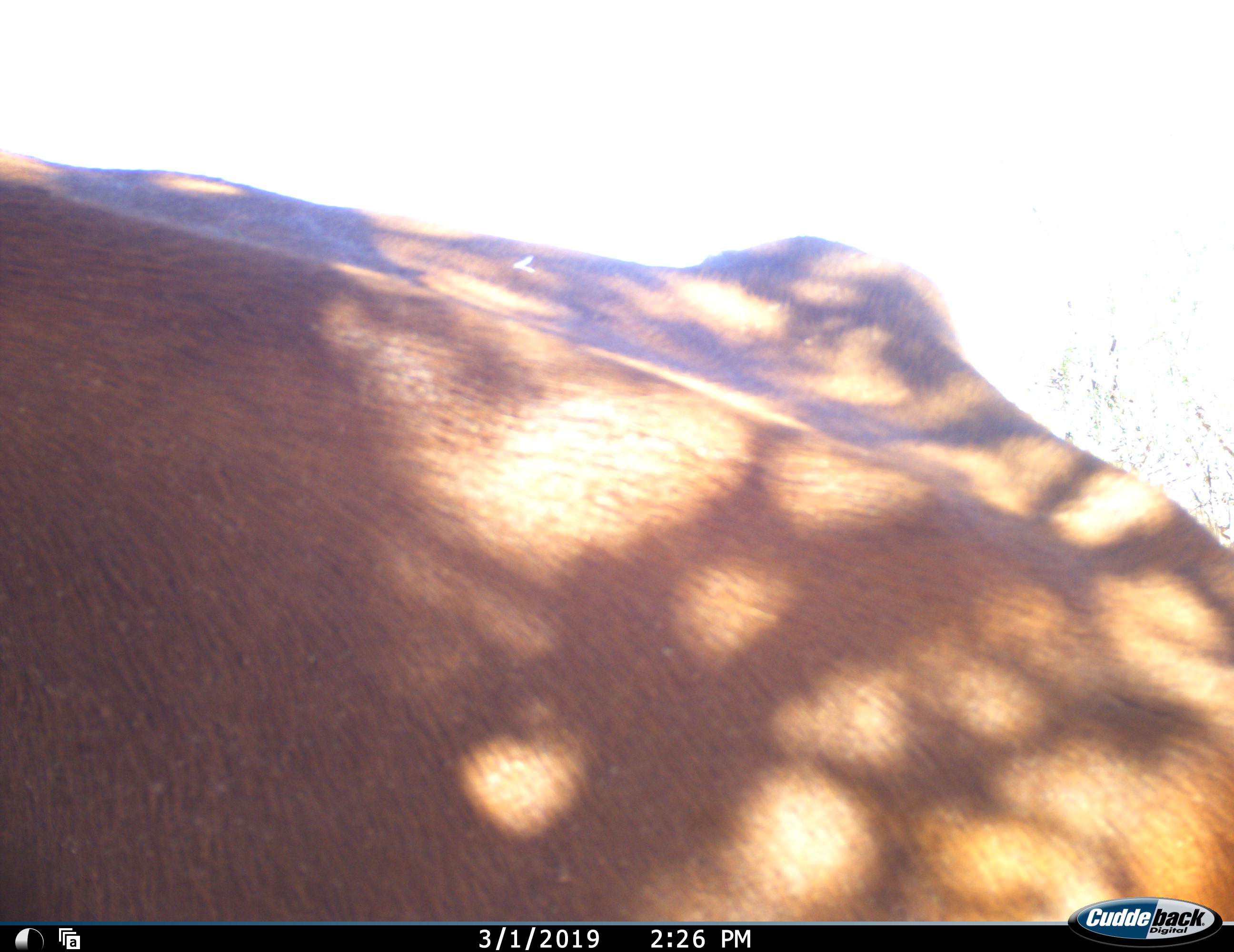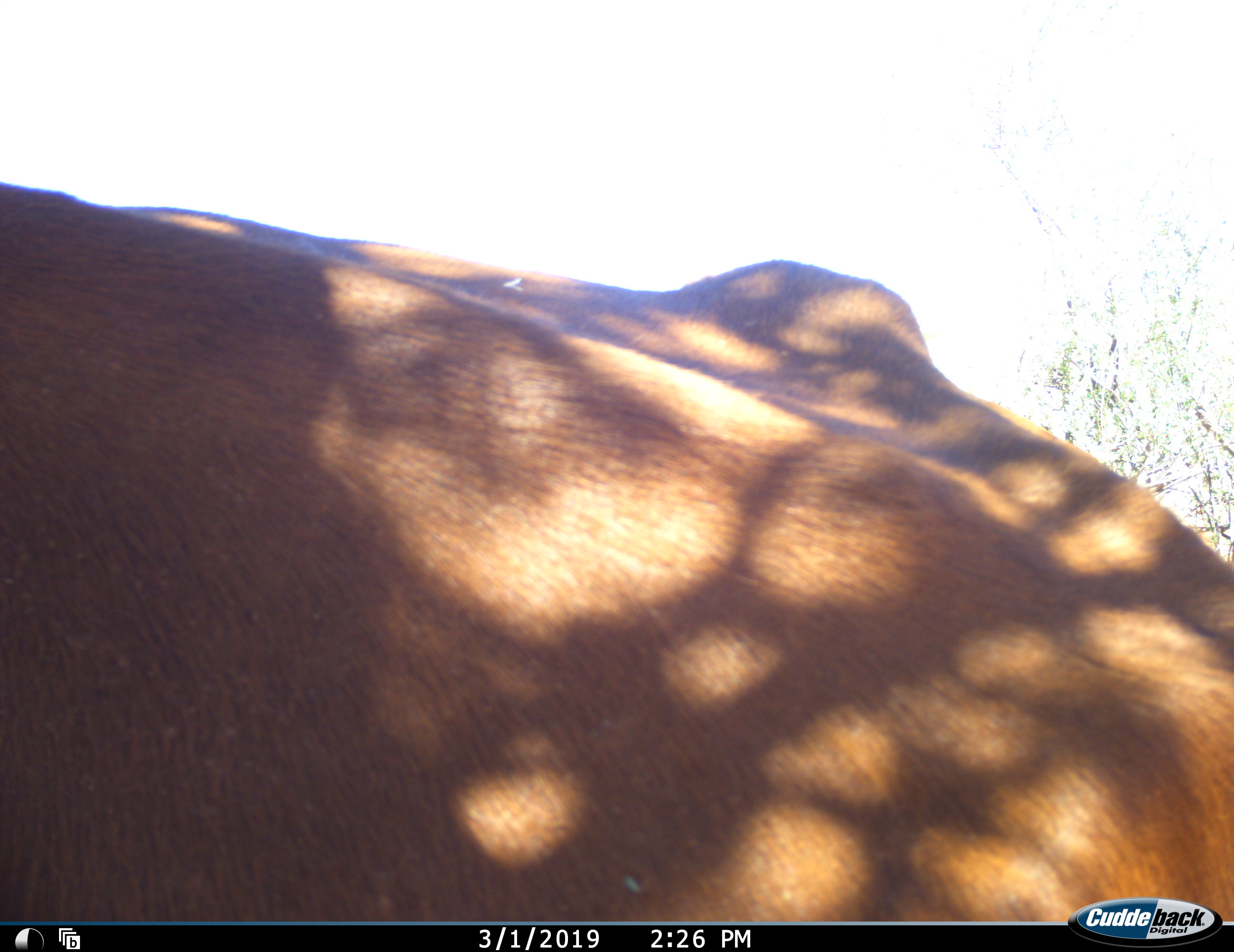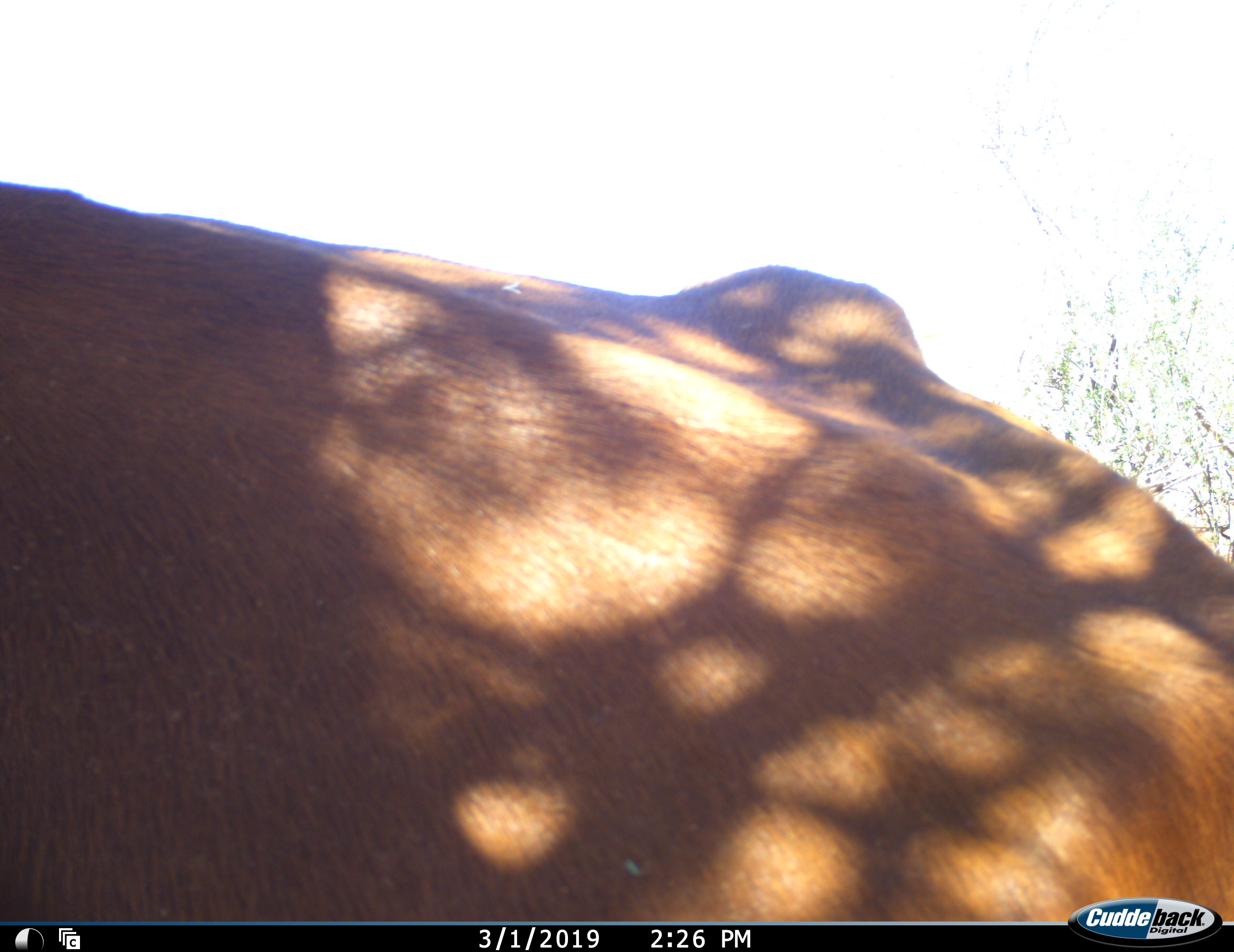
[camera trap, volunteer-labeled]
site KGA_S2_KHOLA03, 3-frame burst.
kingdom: Animalia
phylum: Chordata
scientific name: Vertebrata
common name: domestic animal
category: domesticanimal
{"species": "domesticanimal (domestic animal) (Vertebrata)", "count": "1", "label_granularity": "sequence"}